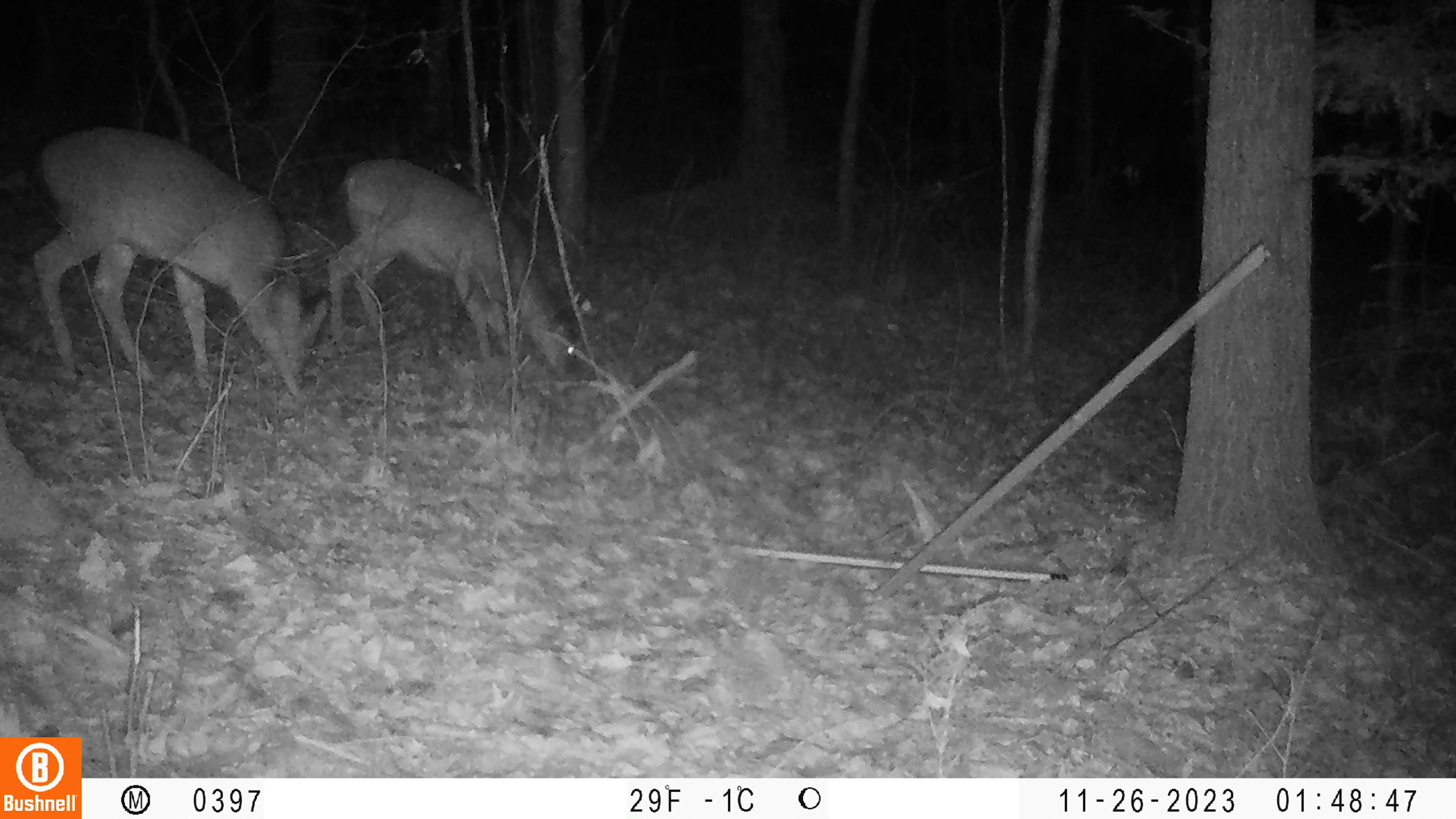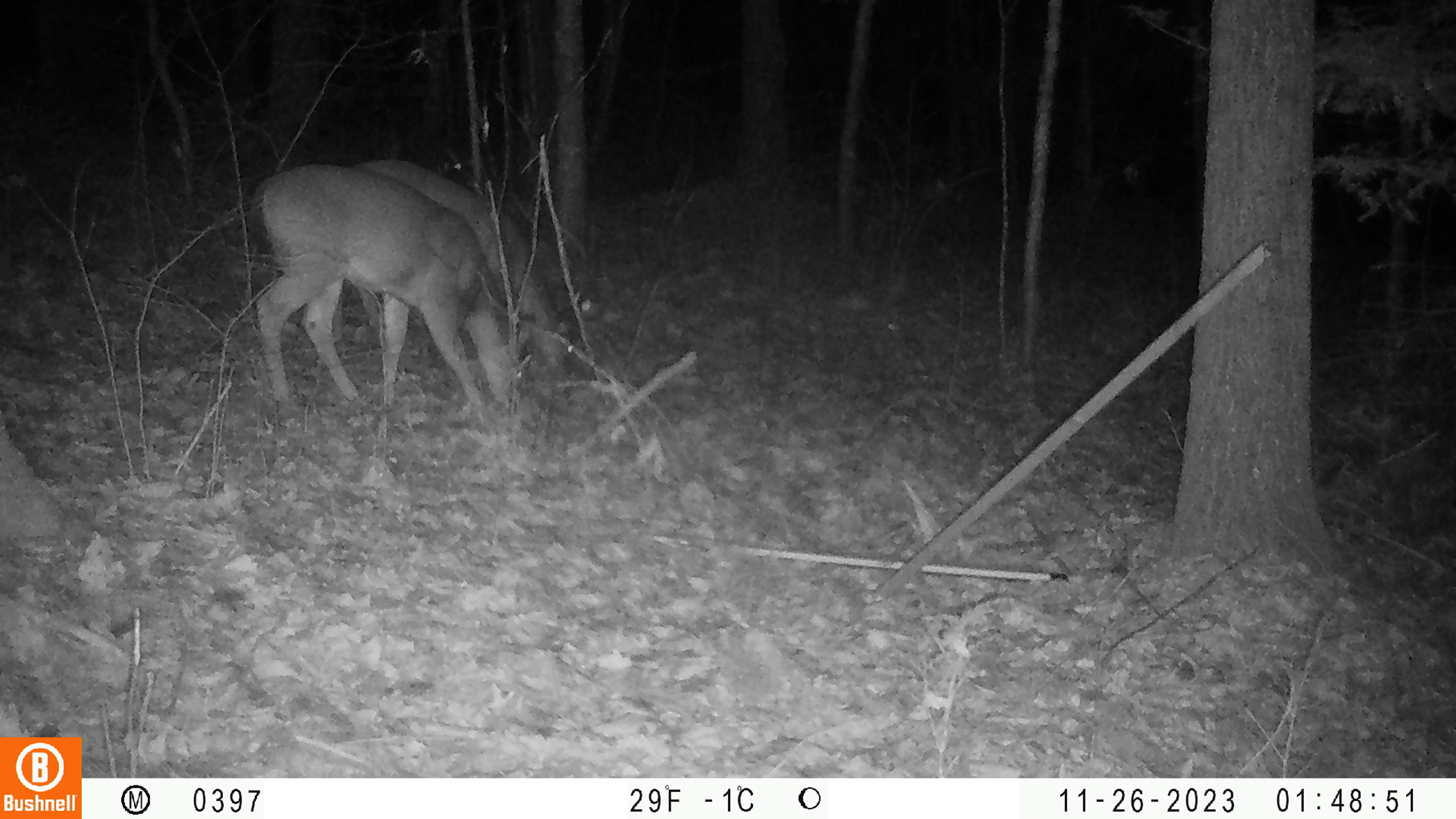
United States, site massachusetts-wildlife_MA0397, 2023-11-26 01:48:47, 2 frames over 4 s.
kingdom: Animalia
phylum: Chordata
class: Mammalia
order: Artiodactyla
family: Cervidae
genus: Odocoileus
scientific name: Odocoileus virginianus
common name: white-tailed deer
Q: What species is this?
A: White-tailed deer (Odocoileus virginianus).